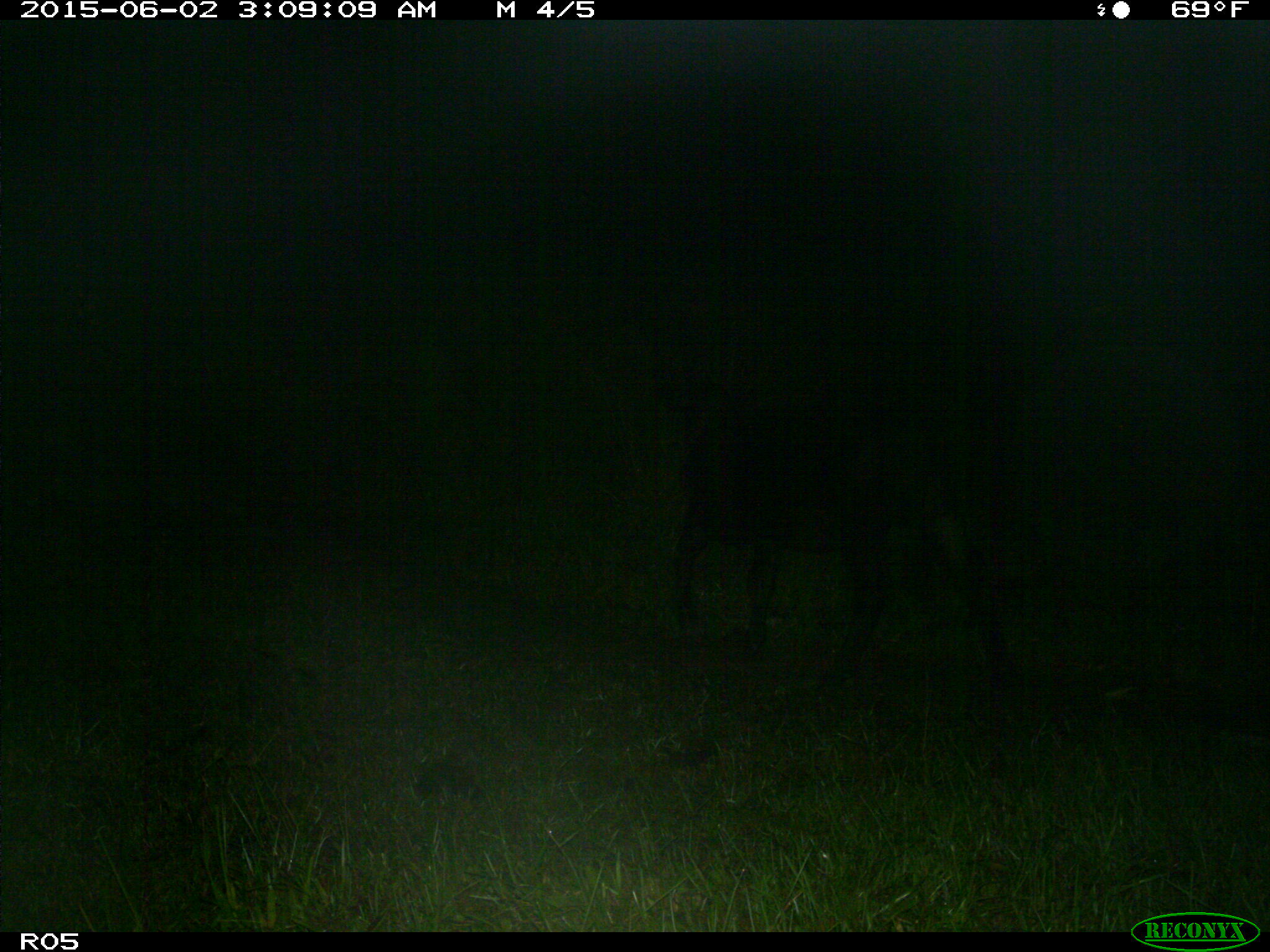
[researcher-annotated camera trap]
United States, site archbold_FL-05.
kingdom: Animalia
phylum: Chordata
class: Mammalia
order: Artiodactyla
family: Bovidae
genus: Bos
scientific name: Bos taurus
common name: domestic cow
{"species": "Bos taurus (domestic cow)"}